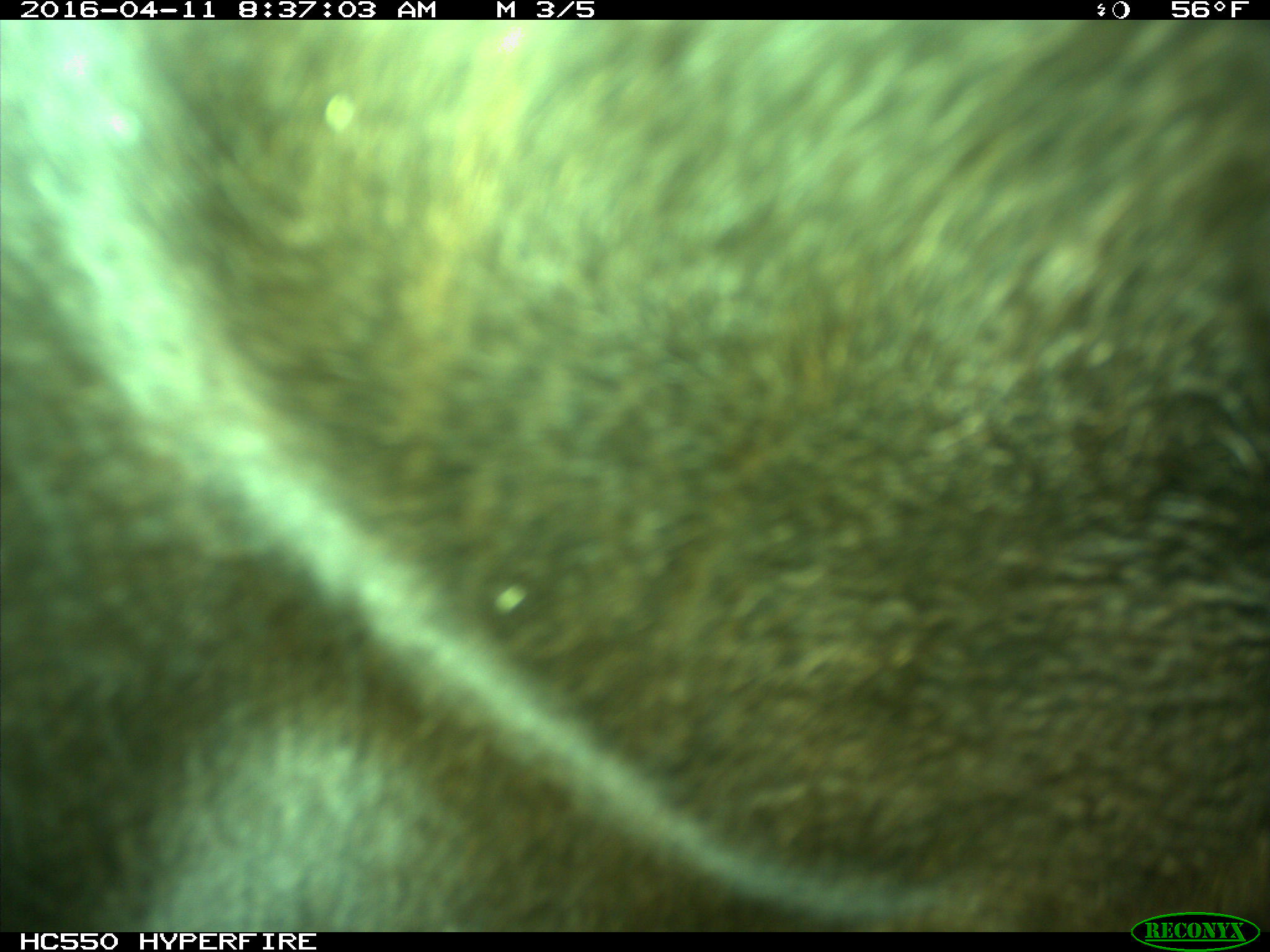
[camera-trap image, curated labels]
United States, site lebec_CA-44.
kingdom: Animalia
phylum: Chordata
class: Mammalia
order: Artiodactyla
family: Bovidae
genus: Bos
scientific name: Bos taurus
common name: domestic cow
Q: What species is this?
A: Bos taurus (domestic cow).